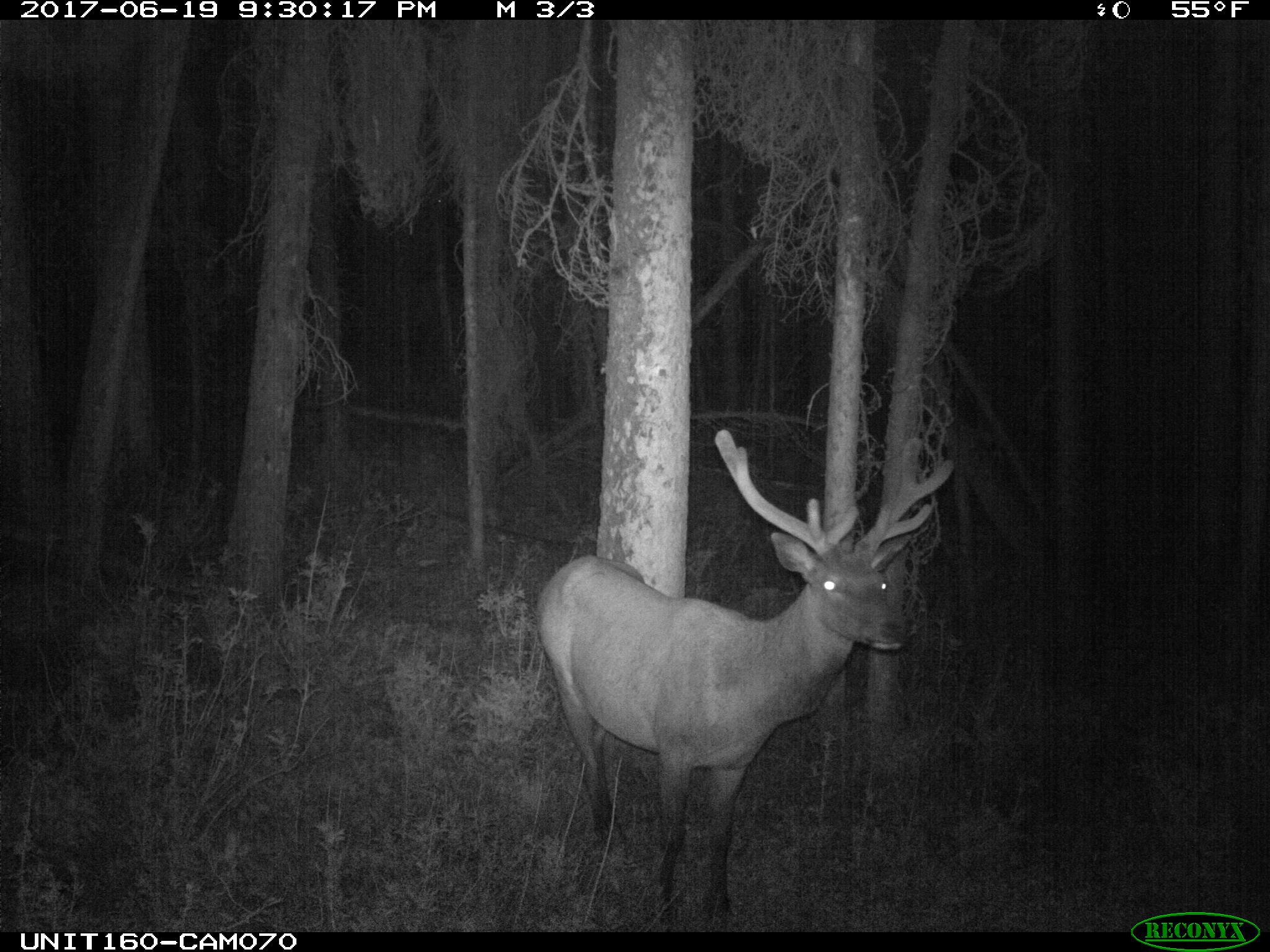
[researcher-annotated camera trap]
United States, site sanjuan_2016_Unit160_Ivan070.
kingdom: Animalia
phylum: Chordata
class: Mammalia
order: Artiodactyla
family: Cervidae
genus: Cervus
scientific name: Cervus elaphus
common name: red deer